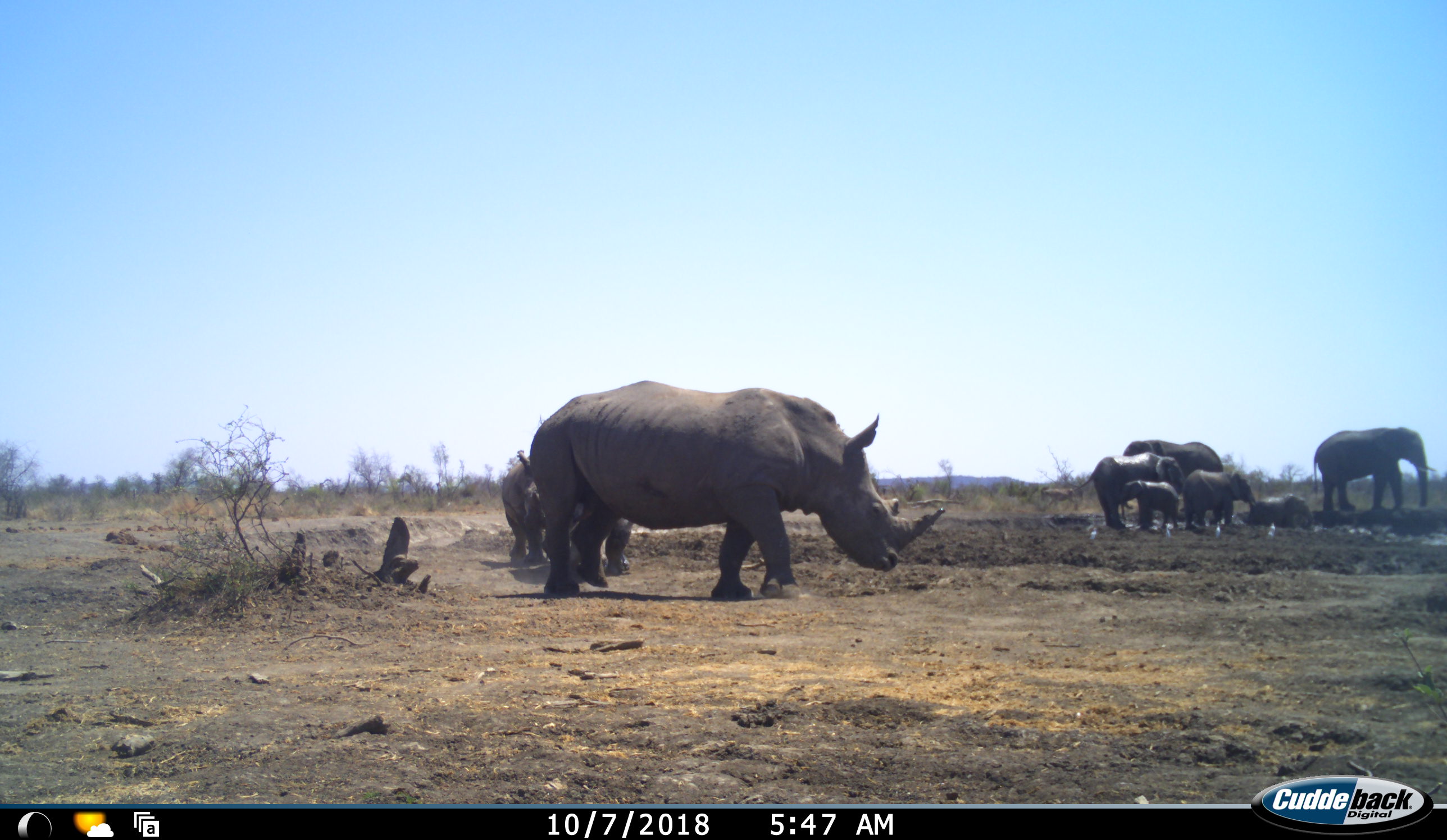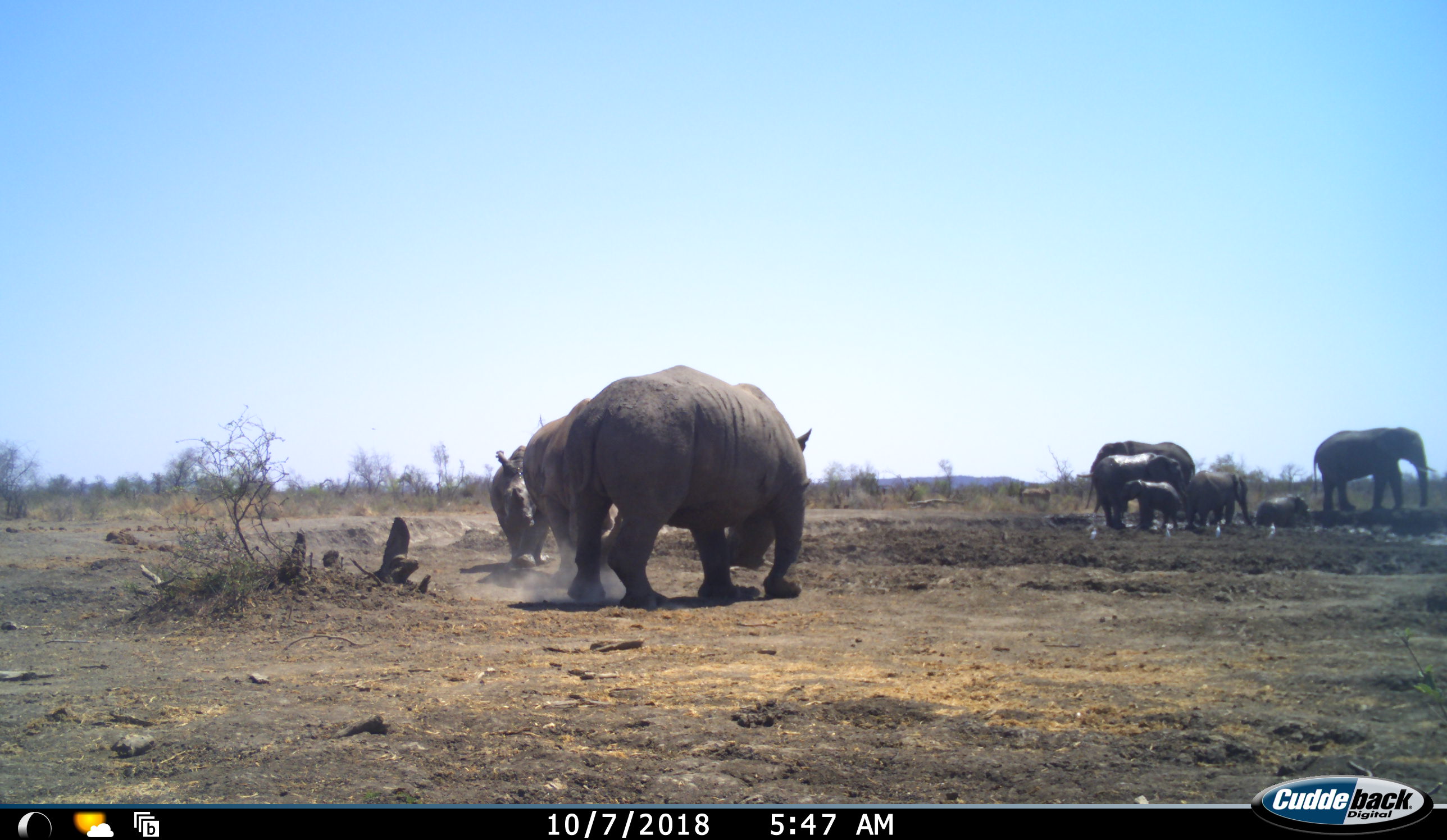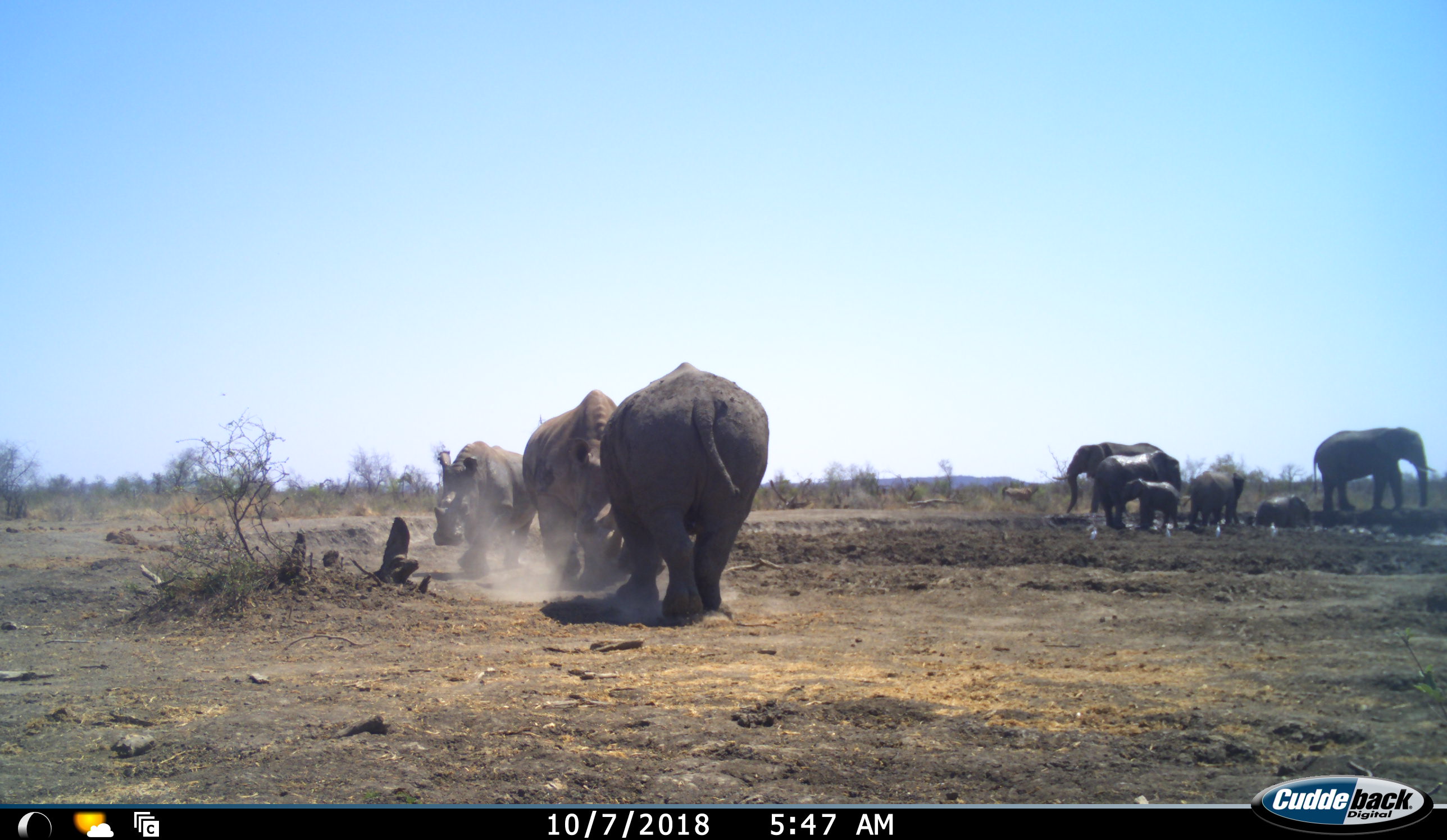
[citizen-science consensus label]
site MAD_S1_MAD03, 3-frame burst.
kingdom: Animalia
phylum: Chordata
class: Mammalia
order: Proboscidea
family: Elephantidae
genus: Loxodonta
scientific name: Loxodonta africana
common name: african bush elephant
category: elephant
Elephant (african bush elephant) (Loxodonta africana), count 6. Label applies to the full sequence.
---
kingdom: Animalia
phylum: Chordata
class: Mammalia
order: Perissodactyla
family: Rhinocerotidae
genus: Ceratotherium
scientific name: Ceratotherium simum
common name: white rhinoceros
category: rhinoceroswhite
Rhinoceroswhite (white rhinoceros) (Ceratotherium simum), count 3. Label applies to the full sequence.